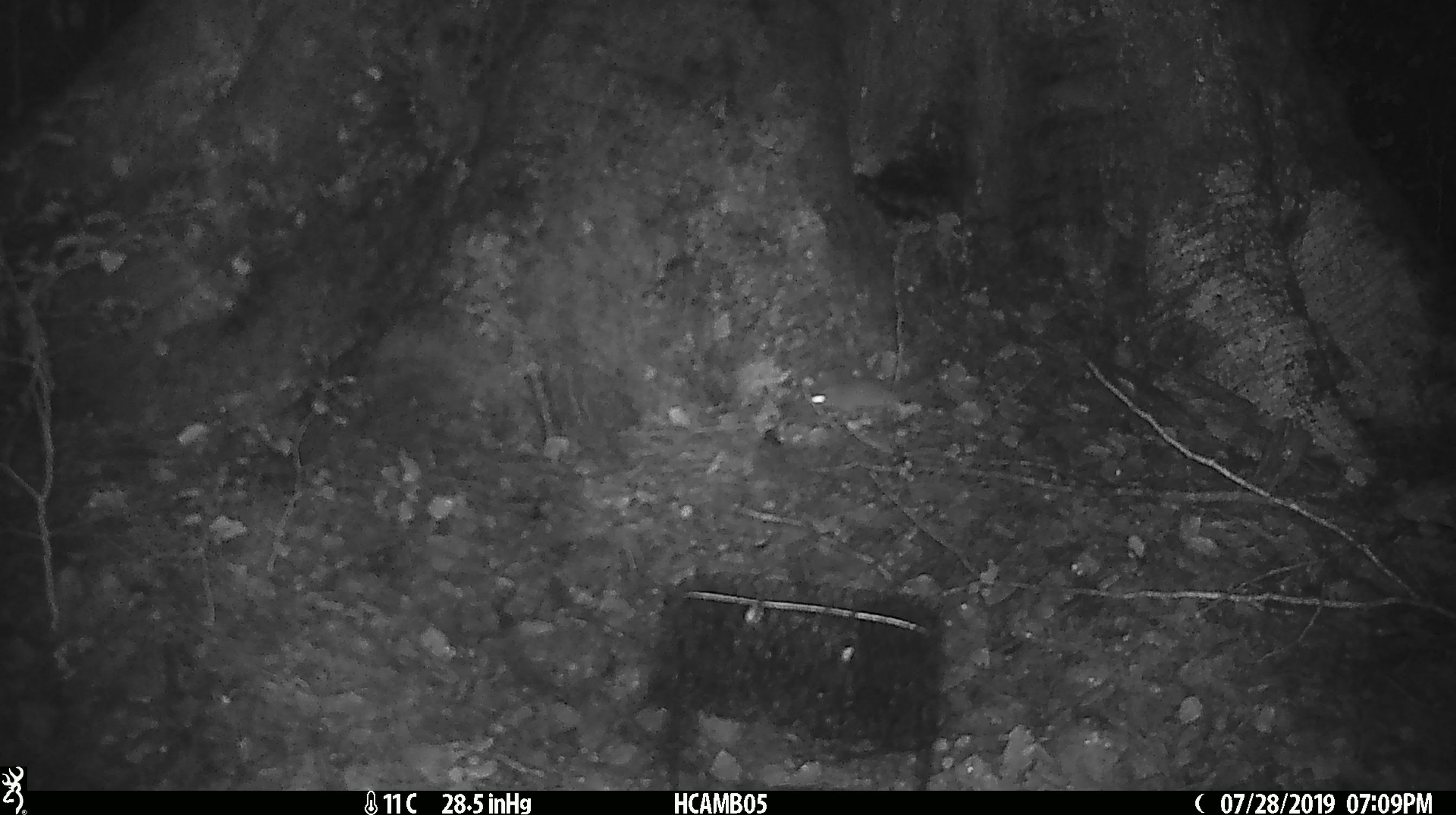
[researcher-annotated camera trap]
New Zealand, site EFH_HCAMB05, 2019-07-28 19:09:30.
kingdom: Animalia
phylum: Chordata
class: Mammalia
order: Rodentia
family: Muridae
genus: Mus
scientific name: Mus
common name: mouse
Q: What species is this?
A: Mouse (Mus).